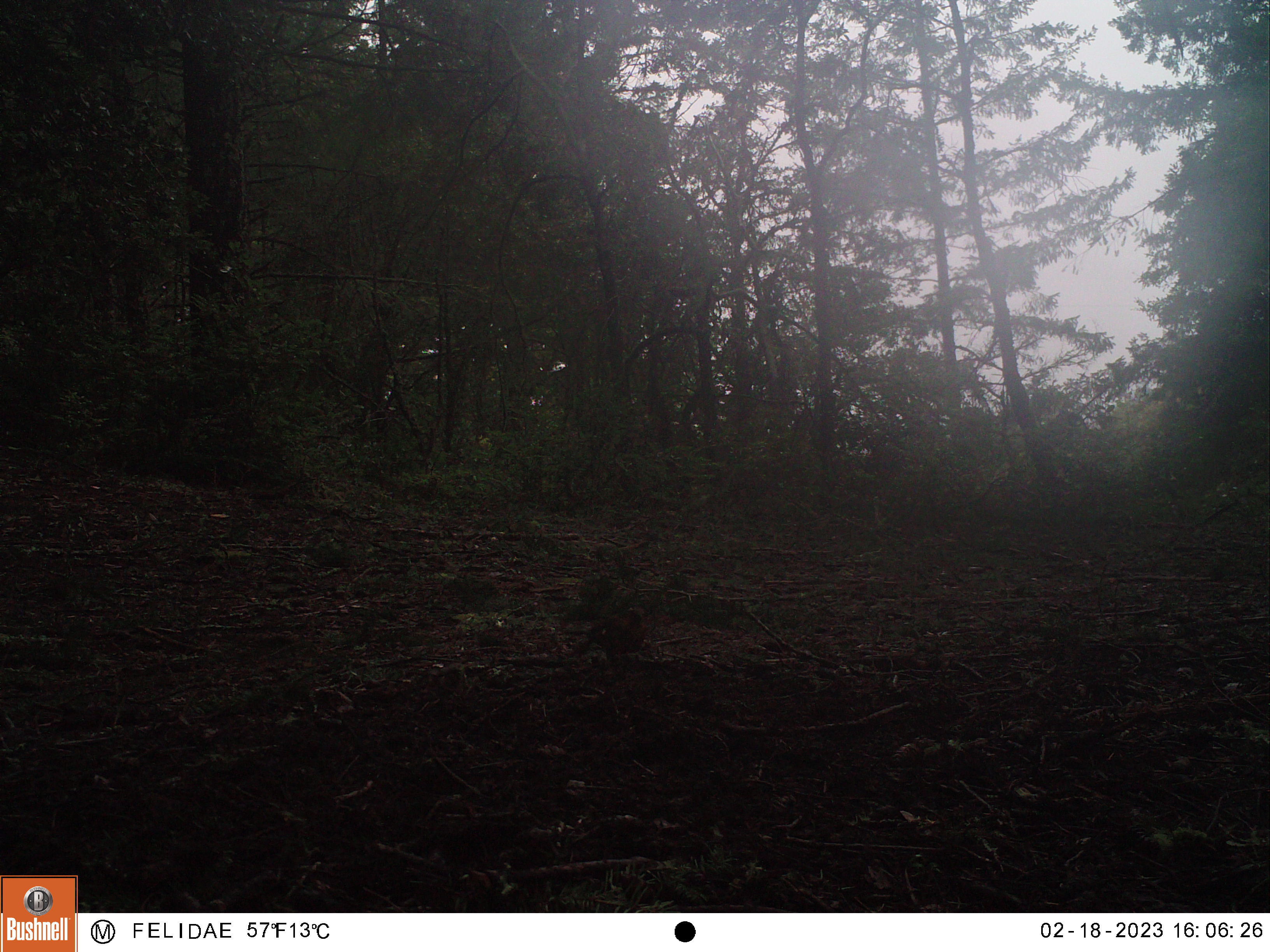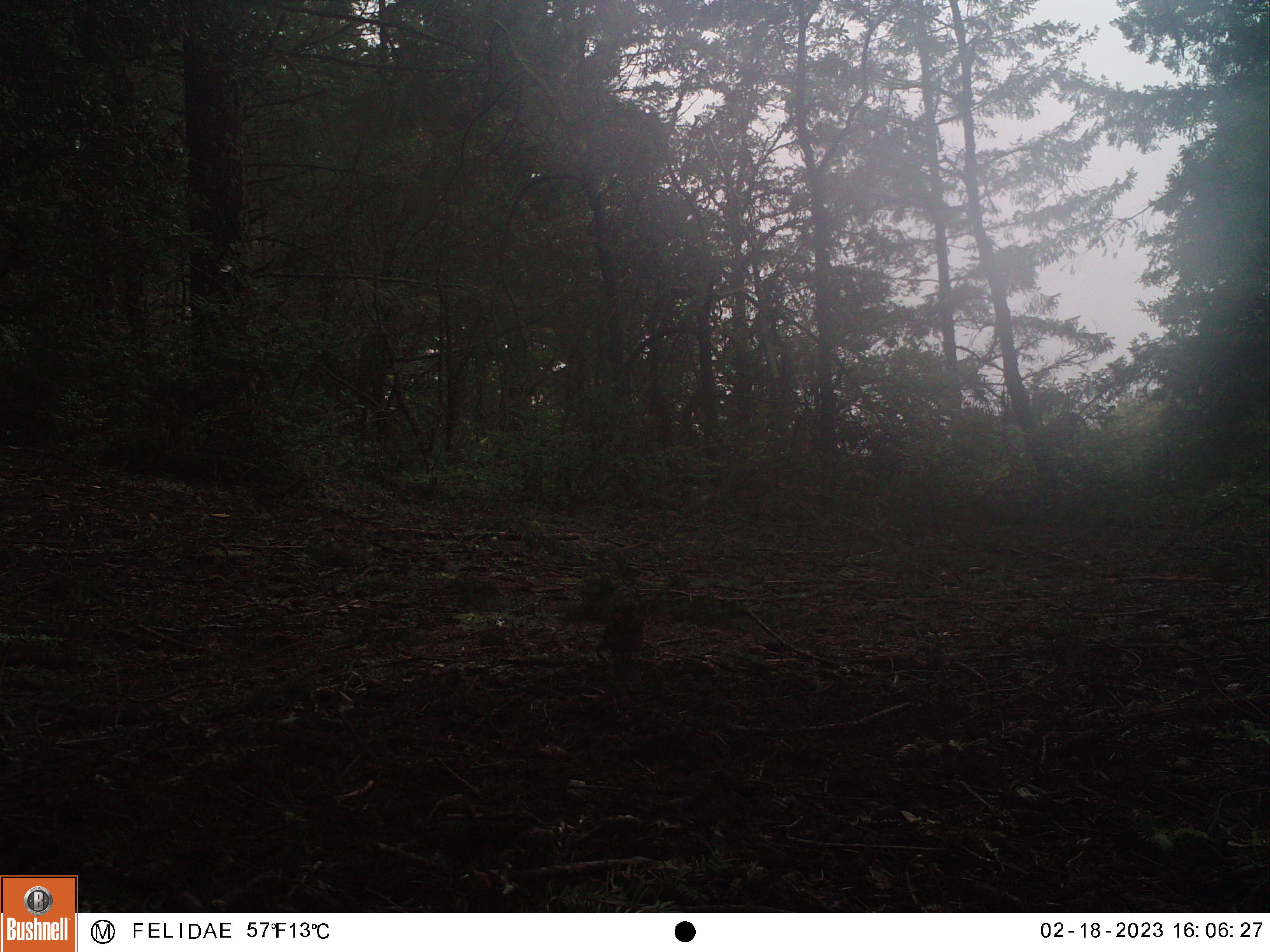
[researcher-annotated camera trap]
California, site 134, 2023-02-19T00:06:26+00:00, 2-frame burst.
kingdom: Animalia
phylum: Chordata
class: Aves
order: Piciformes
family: Picidae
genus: Colaptes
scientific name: Colaptes auratus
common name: northern flicker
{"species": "northern flicker (Colaptes auratus)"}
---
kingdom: Animalia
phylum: Chordata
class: Aves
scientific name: Aves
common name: bird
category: unknown bird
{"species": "unknown bird (bird) (Aves)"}